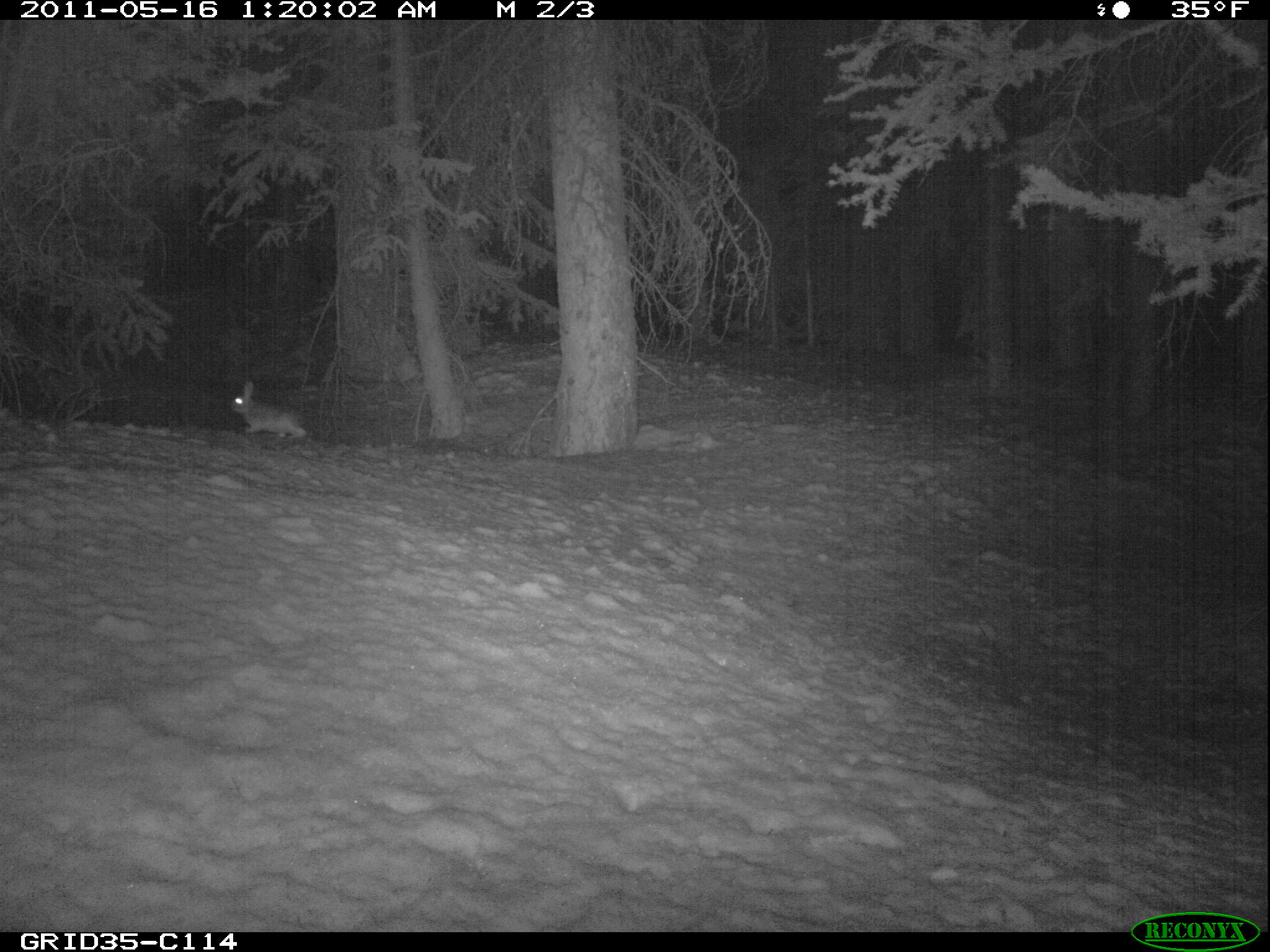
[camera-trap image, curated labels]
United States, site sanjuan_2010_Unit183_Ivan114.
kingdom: Animalia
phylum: Chordata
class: Mammalia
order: Lagomorpha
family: Leporidae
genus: Lepus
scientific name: Lepus americanus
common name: snowshoe hare